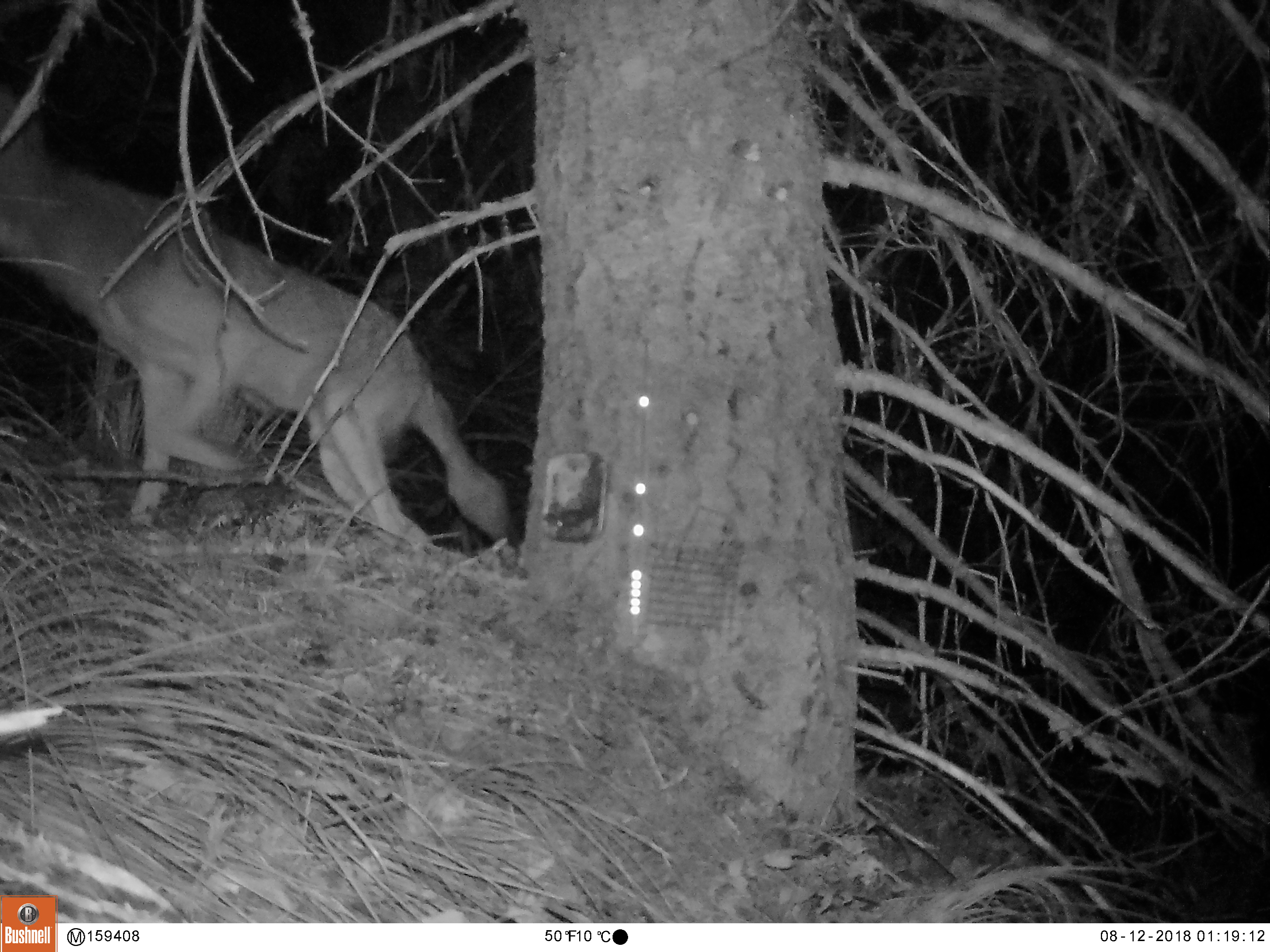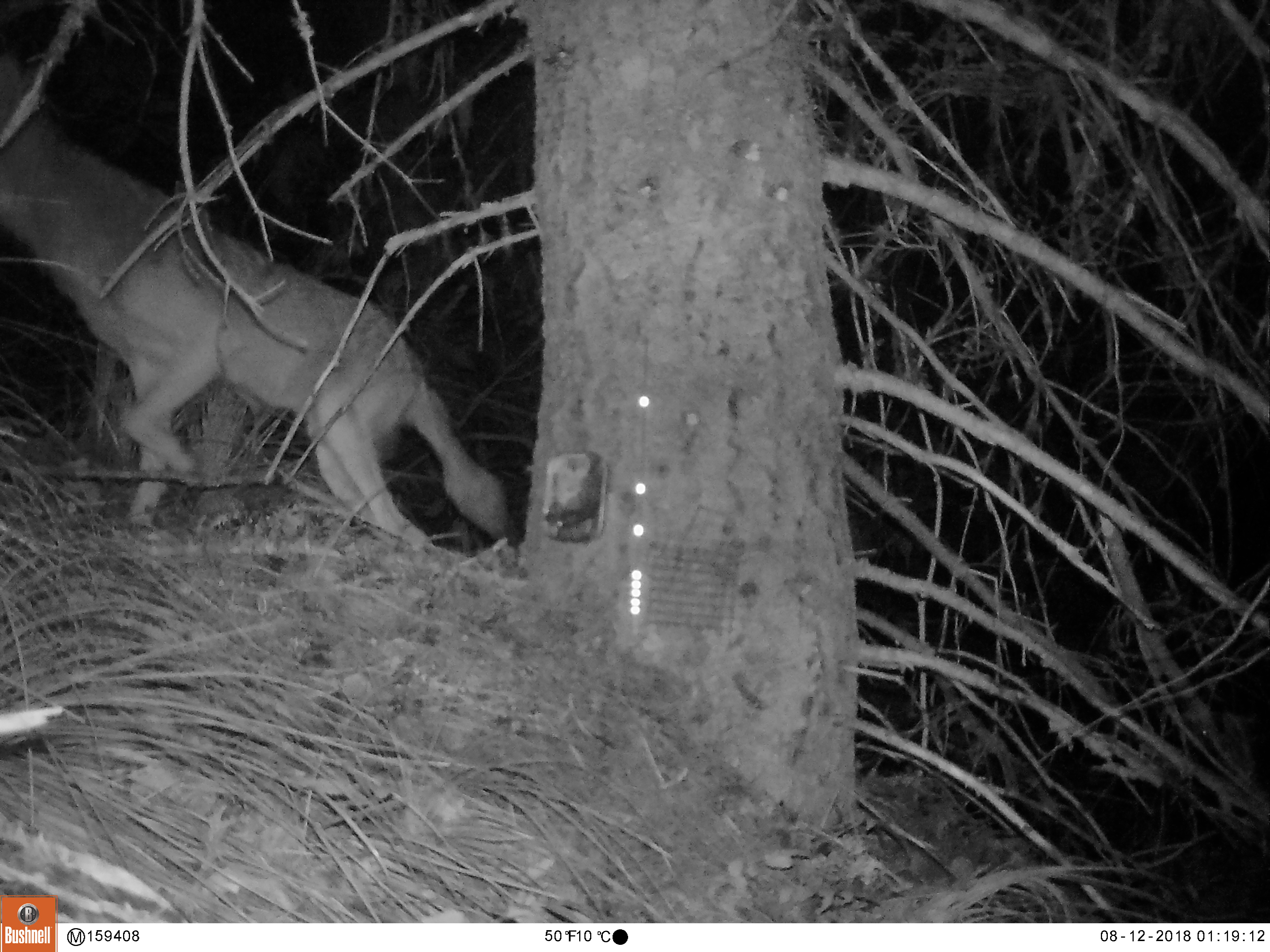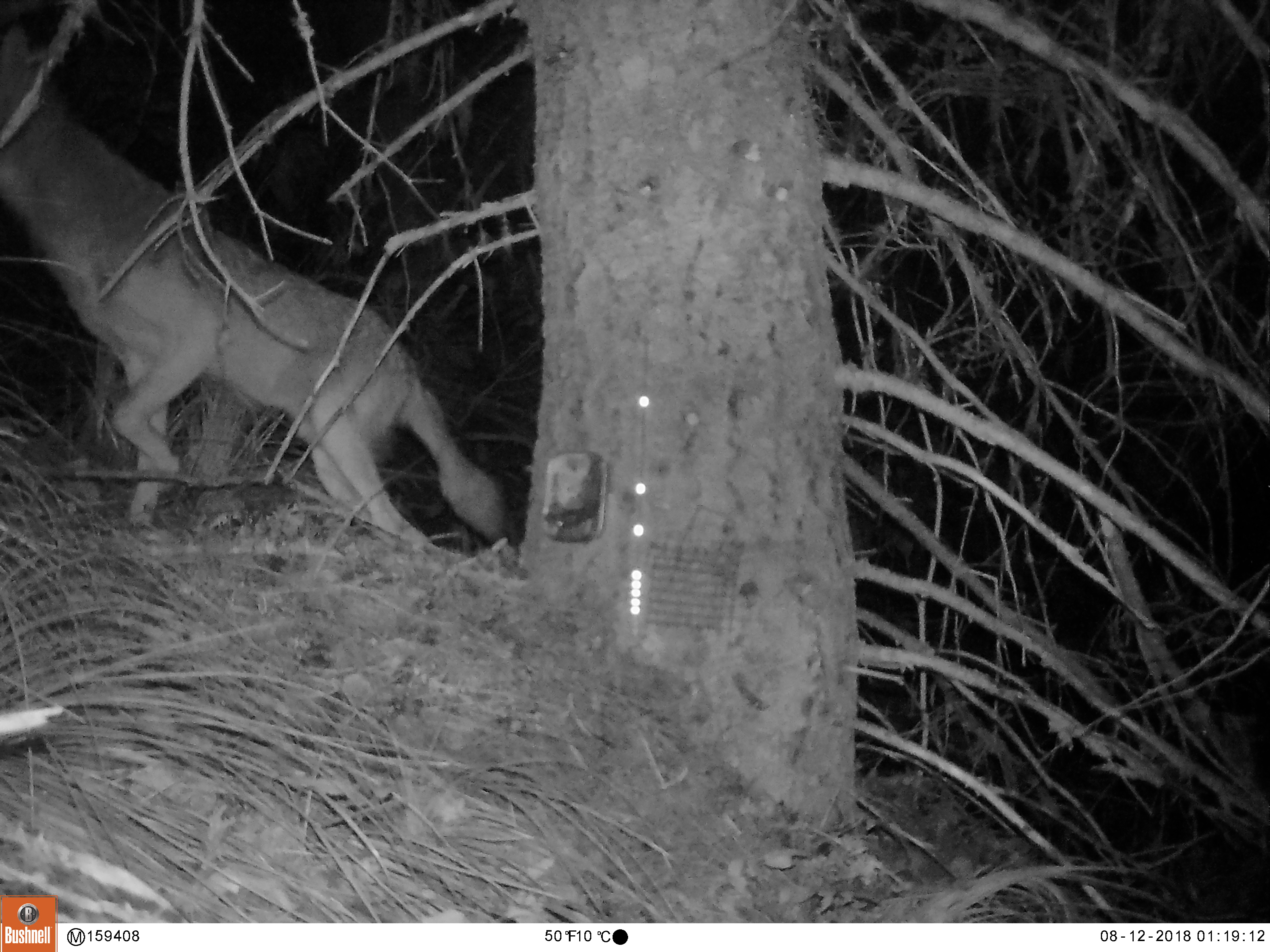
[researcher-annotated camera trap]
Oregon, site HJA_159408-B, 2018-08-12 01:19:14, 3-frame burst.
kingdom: Animalia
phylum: Chordata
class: Mammalia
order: Carnivora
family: Canidae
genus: Canis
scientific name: Canis latrans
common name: coyote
Coyote (Canis latrans).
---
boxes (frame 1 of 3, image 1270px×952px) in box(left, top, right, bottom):
coyote: box(5, 93, 514, 569)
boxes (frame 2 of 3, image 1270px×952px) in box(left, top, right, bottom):
coyote: box(1, 54, 524, 545)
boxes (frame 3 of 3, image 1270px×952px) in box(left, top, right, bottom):
coyote: box(2, 22, 531, 573)